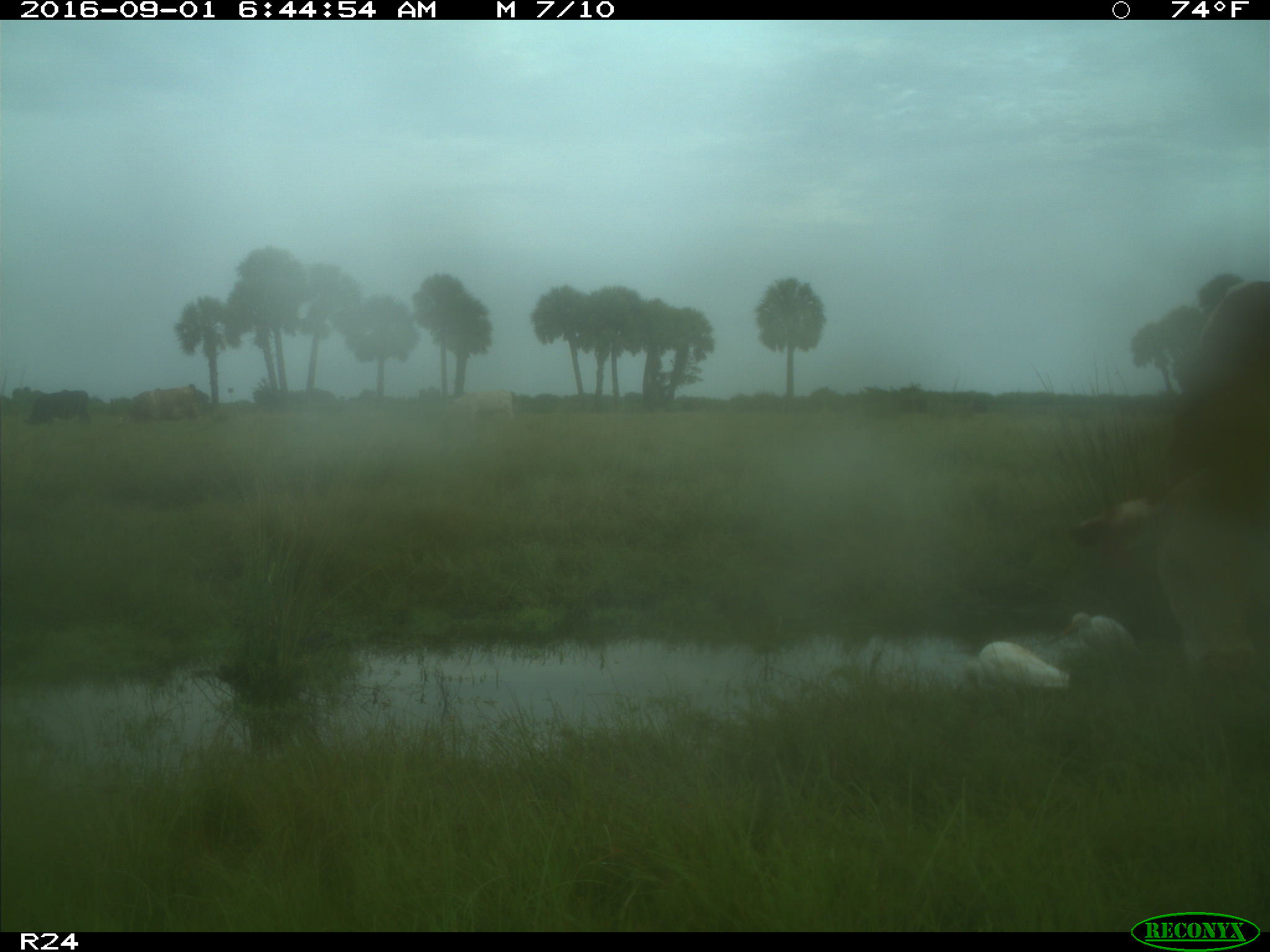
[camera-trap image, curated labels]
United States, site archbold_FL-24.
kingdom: Animalia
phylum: Chordata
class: Mammalia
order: Artiodactyla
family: Bovidae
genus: Bos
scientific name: Bos taurus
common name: domestic cow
Bos taurus (domestic cow).